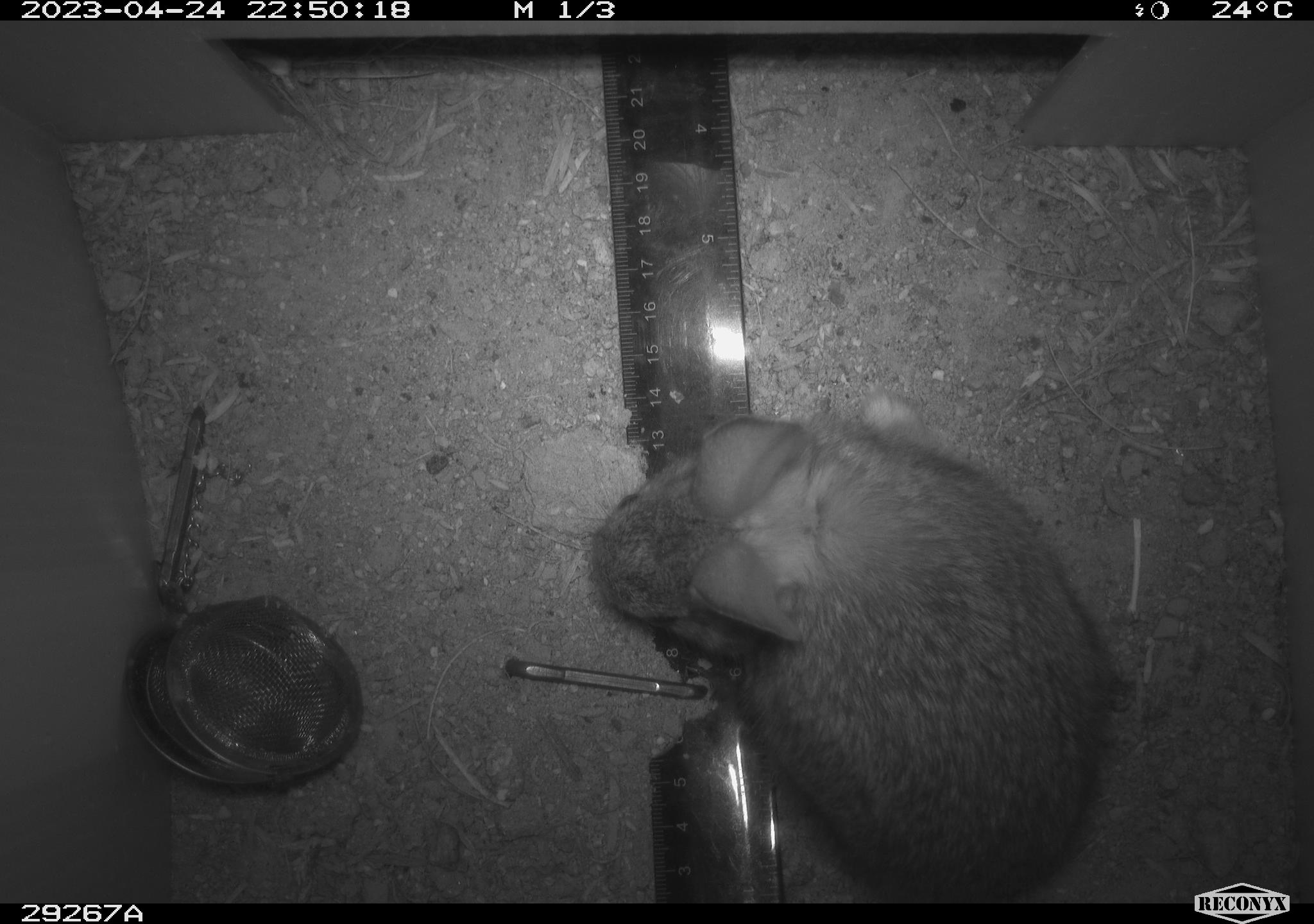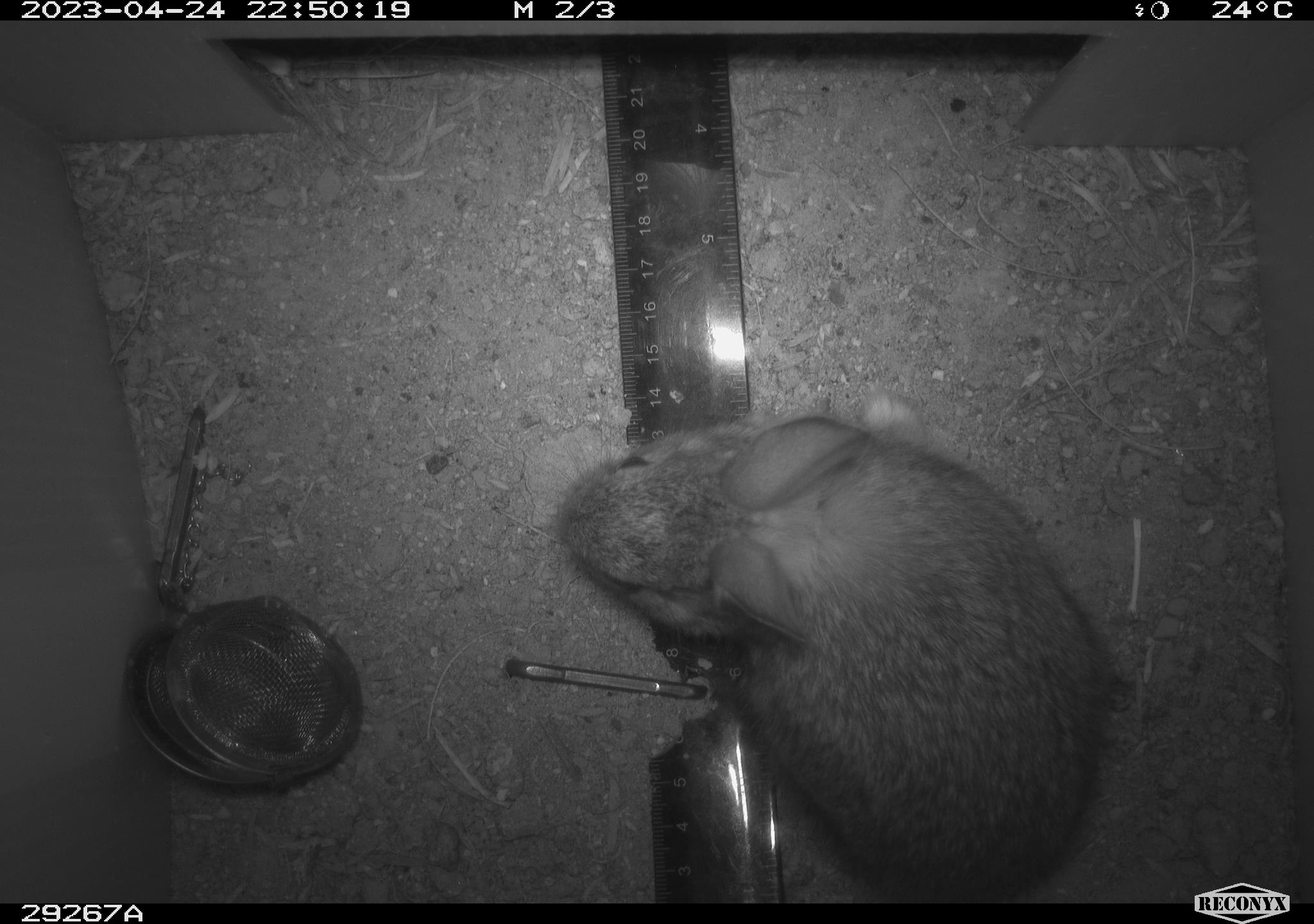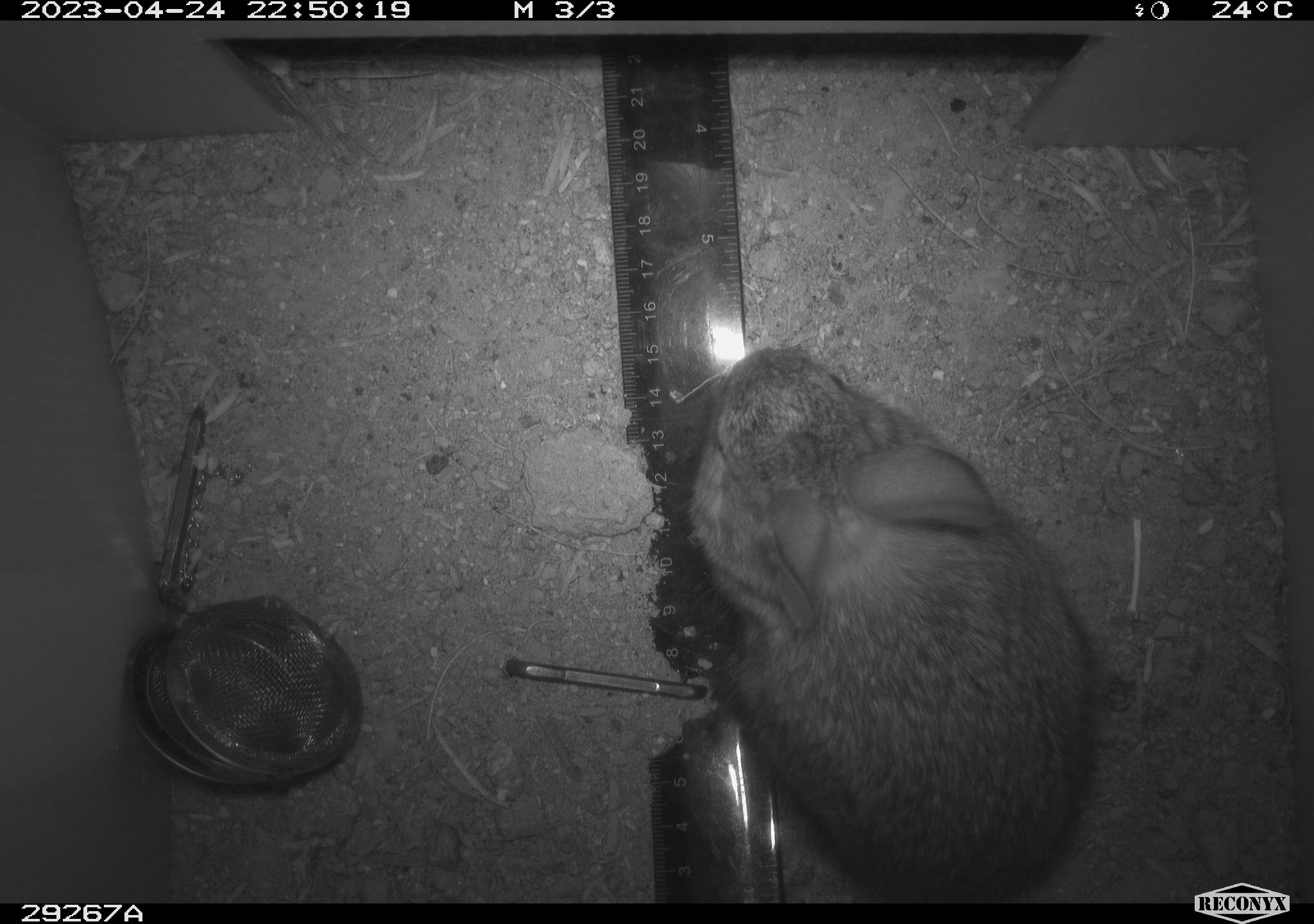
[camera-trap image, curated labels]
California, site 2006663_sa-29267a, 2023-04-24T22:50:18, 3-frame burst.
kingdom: Animalia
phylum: Chordata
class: Mammalia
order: Lagomorpha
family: Leporidae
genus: Sylvilagus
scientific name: Sylvilagus audubonii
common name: desert cottontail